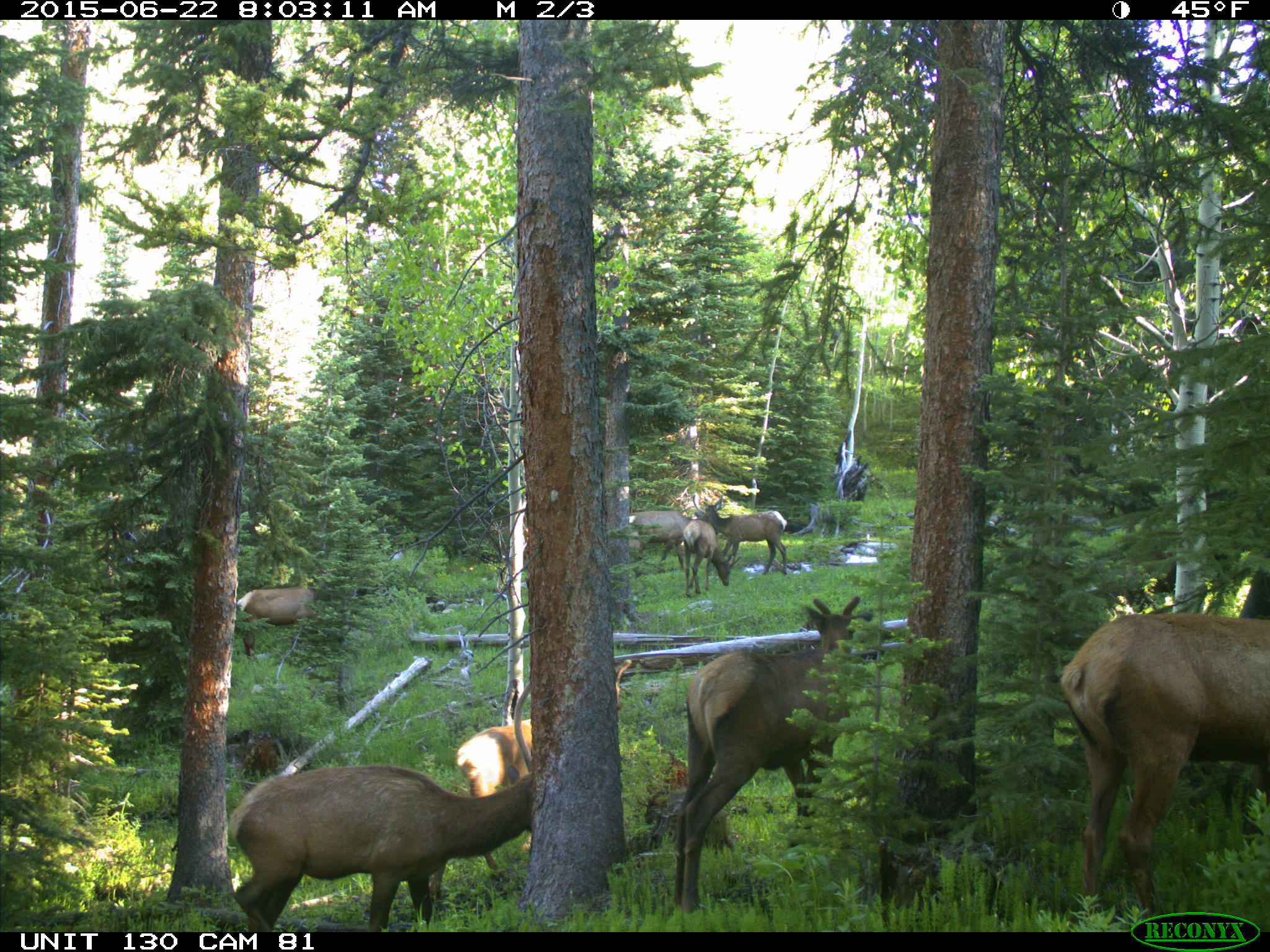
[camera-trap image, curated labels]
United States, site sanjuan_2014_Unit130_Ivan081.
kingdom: Animalia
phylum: Chordata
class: Mammalia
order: Artiodactyla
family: Cervidae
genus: Cervus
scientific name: Cervus elaphus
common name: red deer